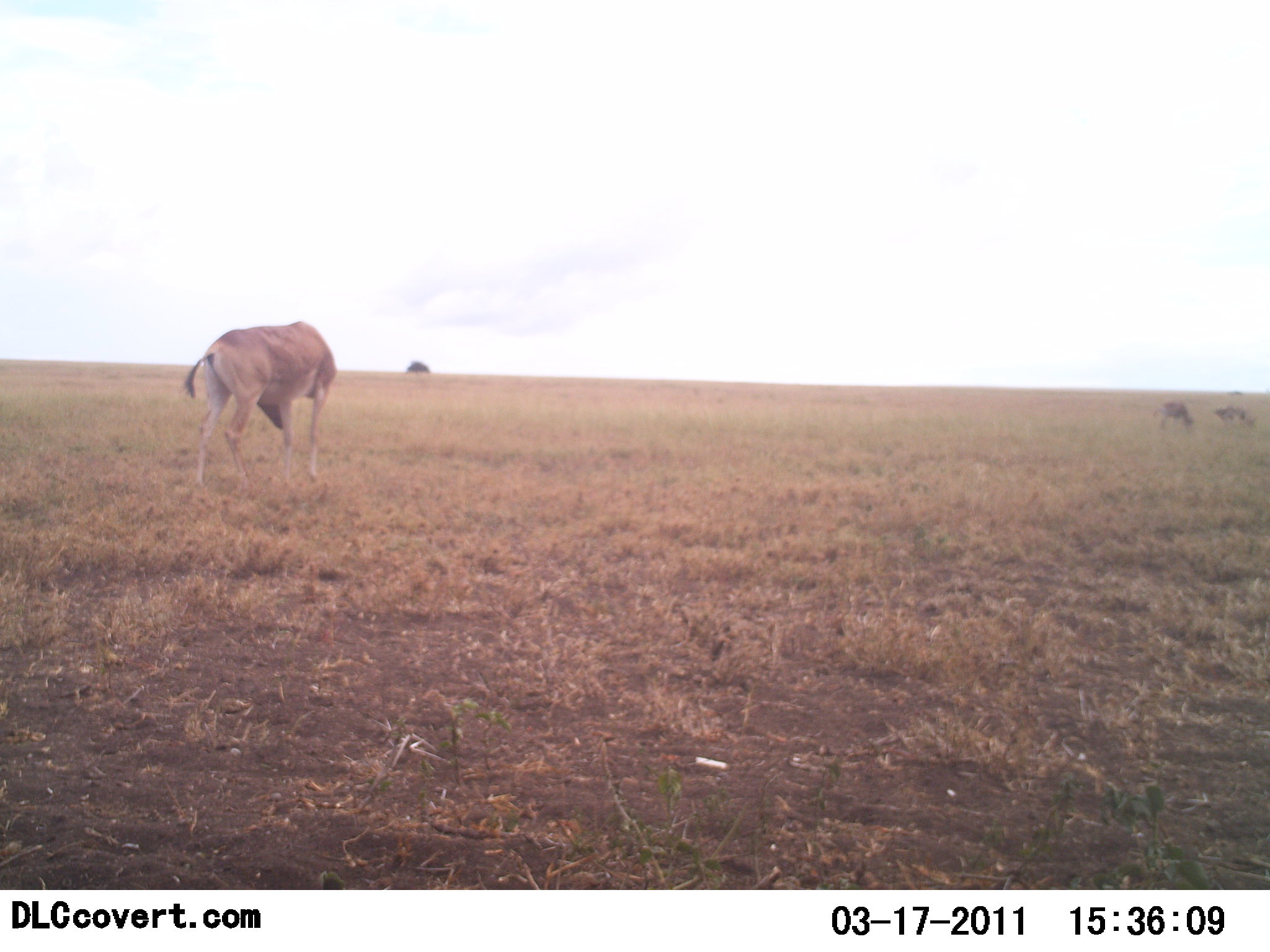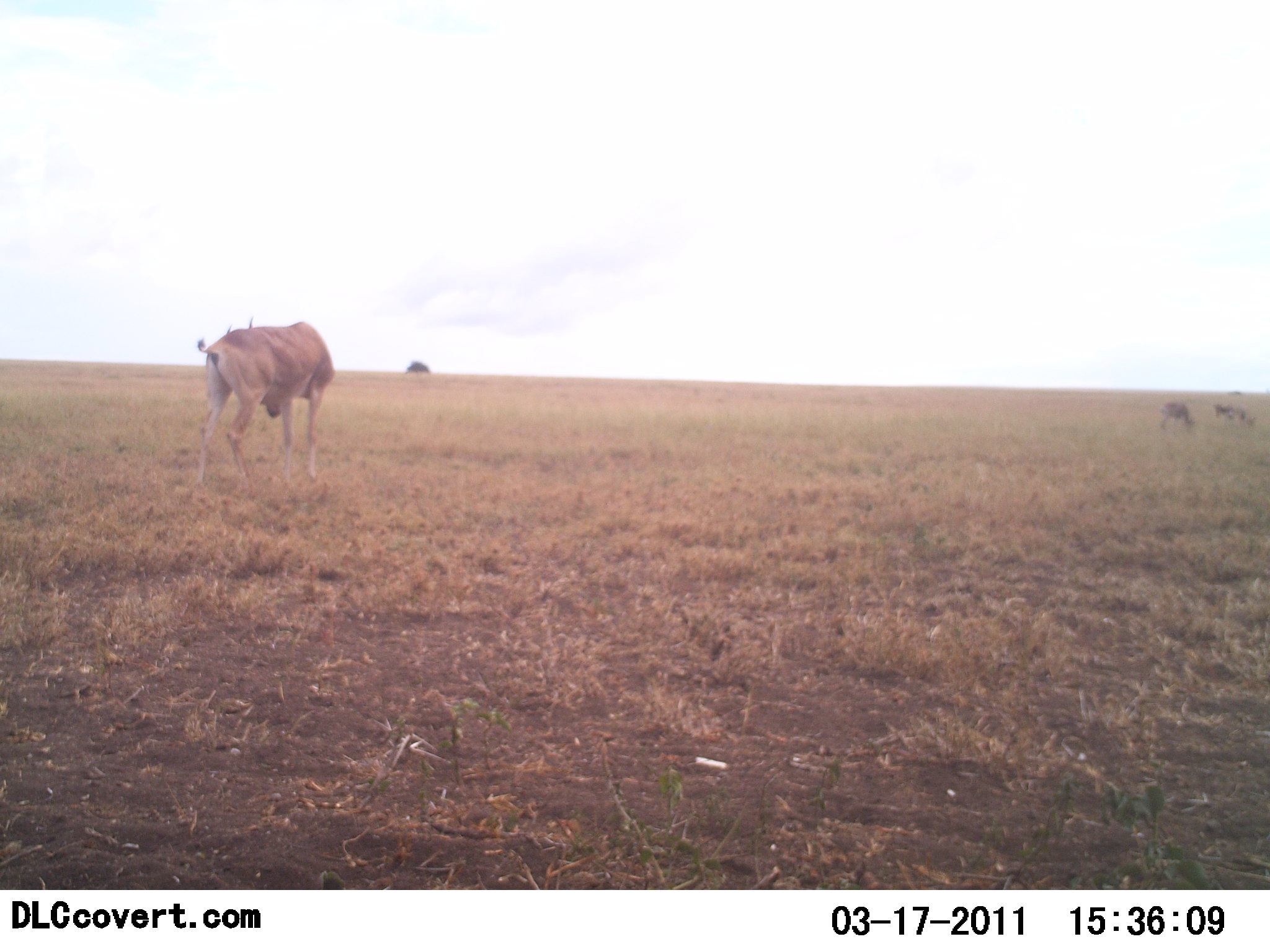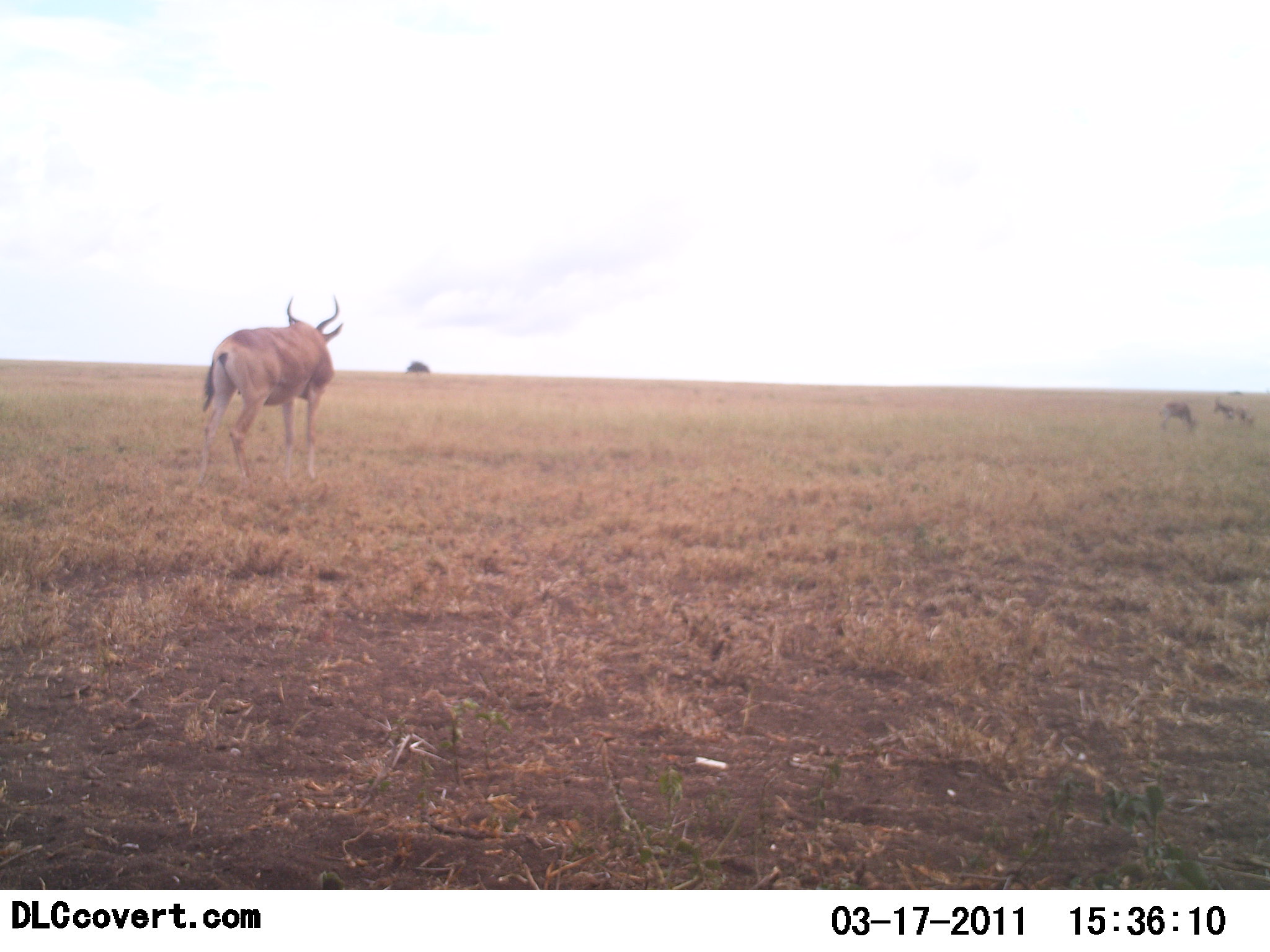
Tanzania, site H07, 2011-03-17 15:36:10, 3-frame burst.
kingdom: Animalia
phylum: Chordata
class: Mammalia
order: Artiodactyla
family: Bovidae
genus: Alcelaphus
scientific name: Alcelaphus buselaphus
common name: hartebeest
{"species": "hartebeest (Alcelaphus buselaphus)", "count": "1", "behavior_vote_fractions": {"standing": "64%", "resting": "0%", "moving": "27%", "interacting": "0%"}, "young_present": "0%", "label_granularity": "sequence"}